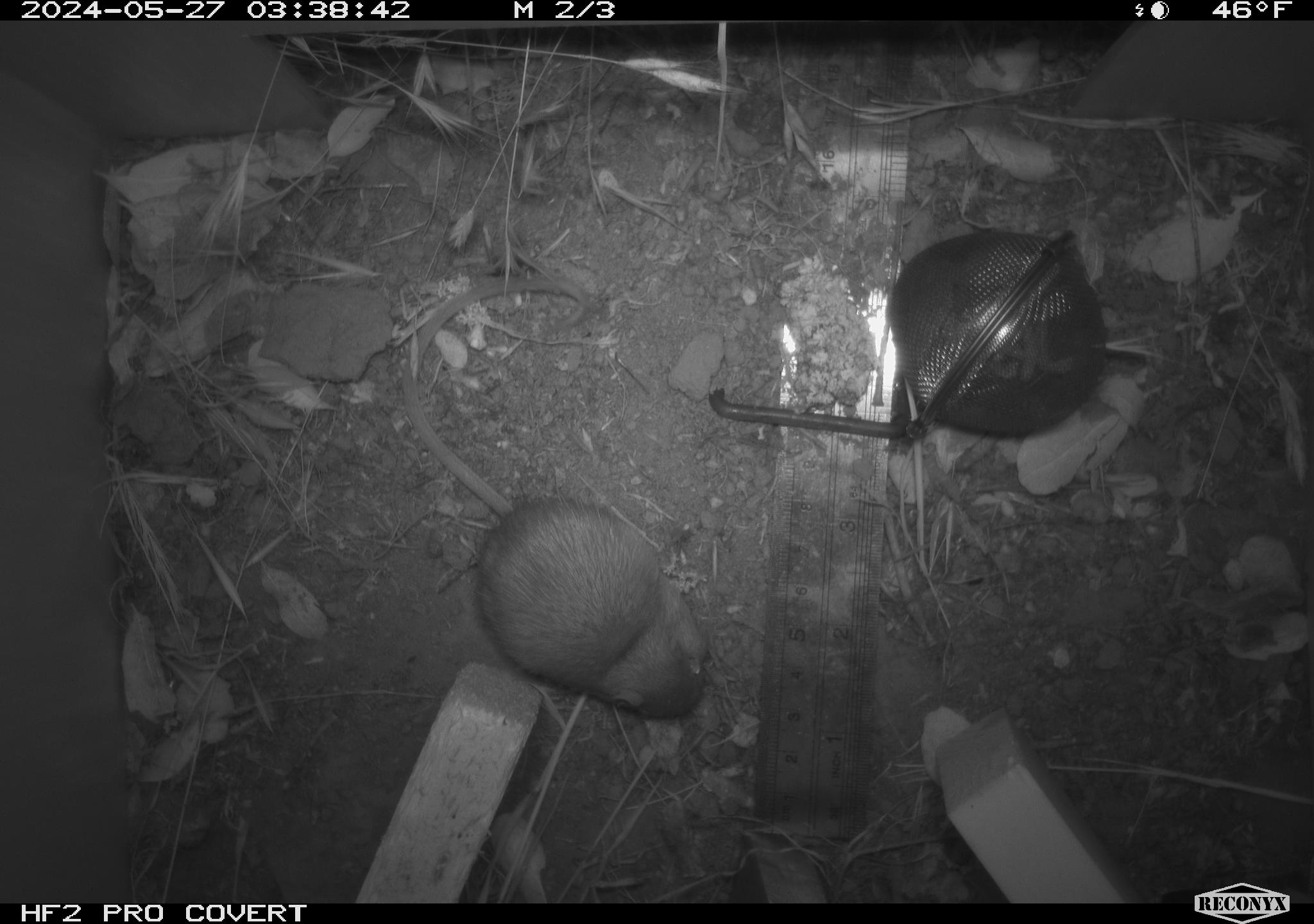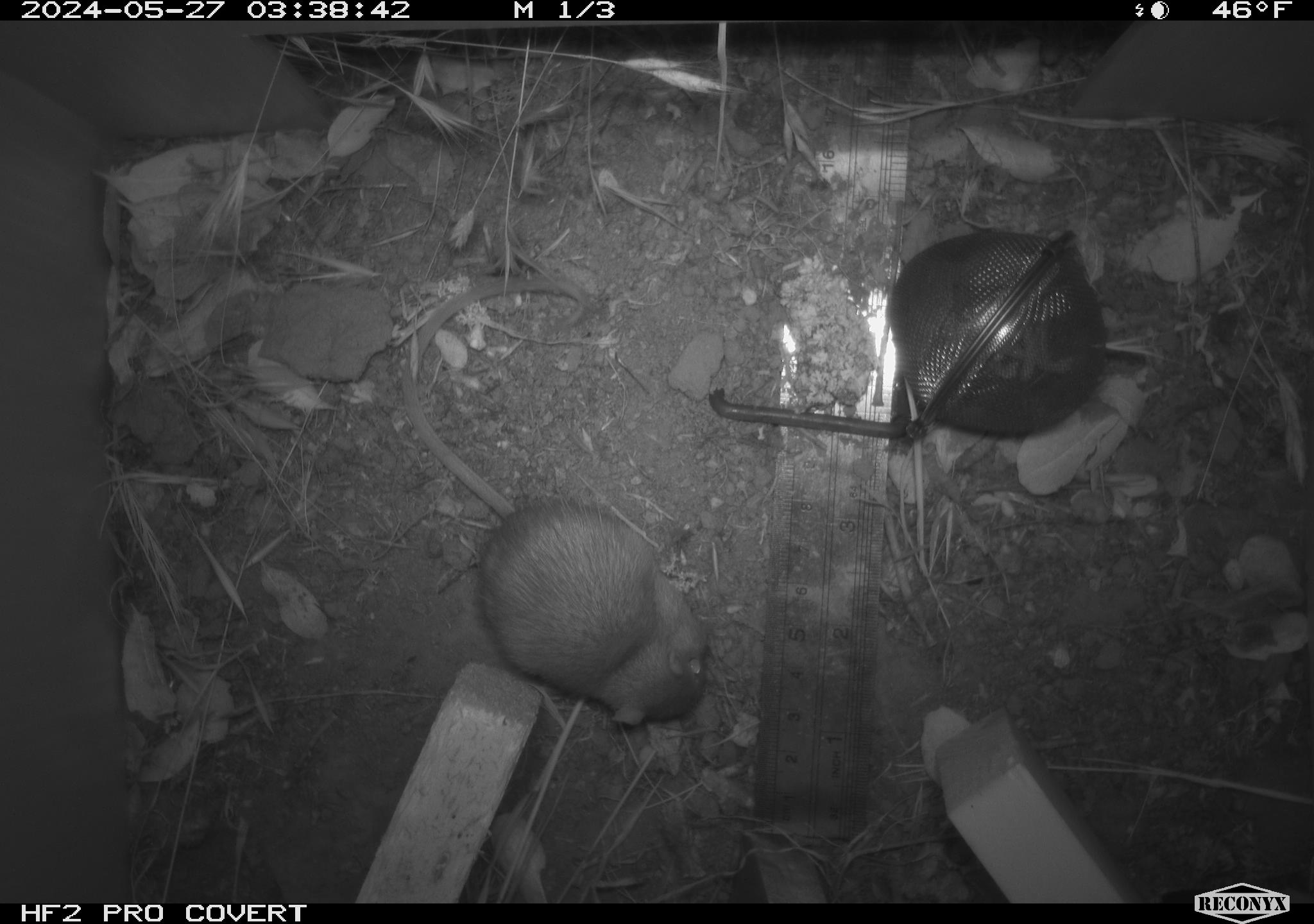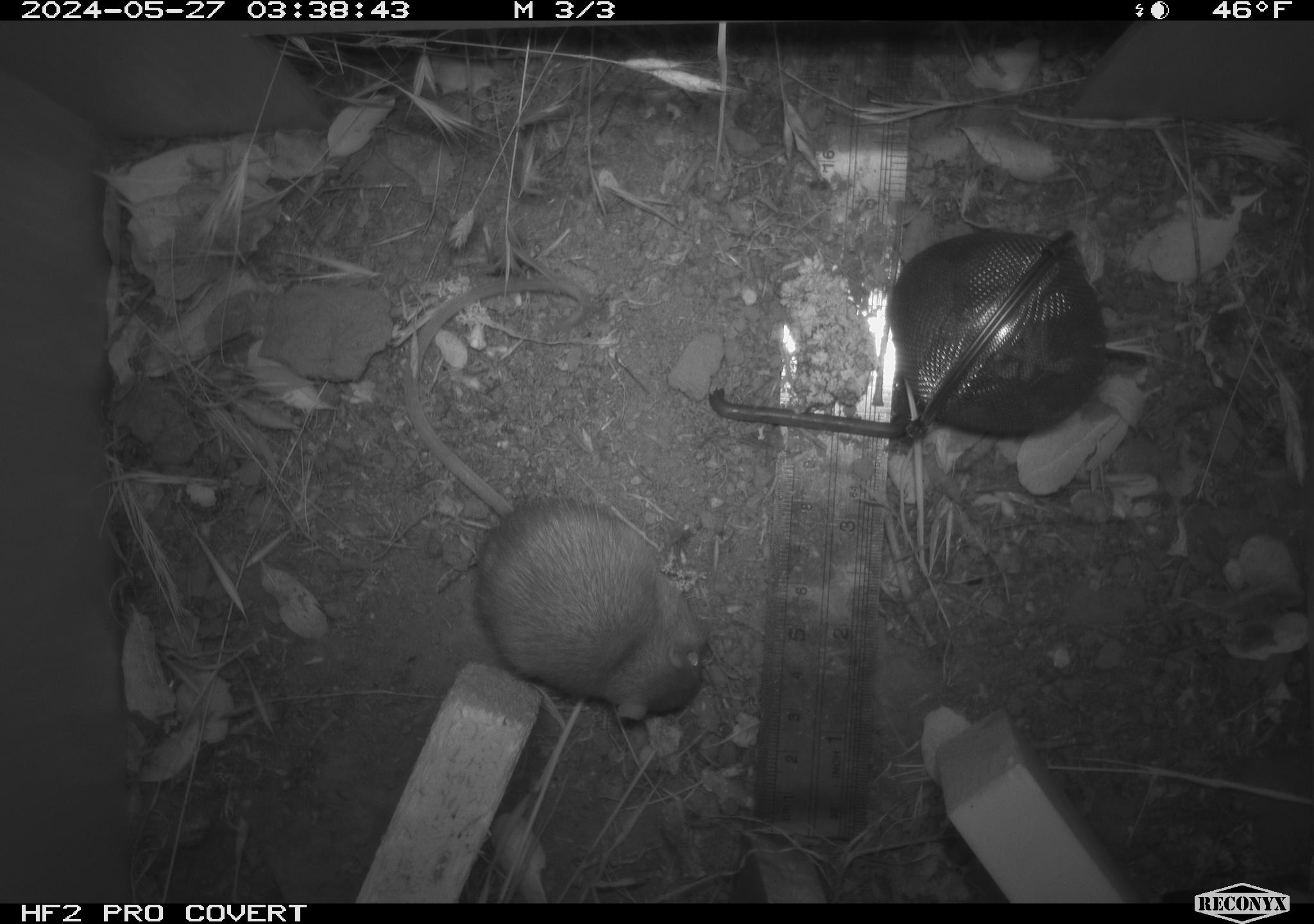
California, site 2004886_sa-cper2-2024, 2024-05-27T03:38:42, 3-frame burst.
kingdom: Animalia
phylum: Chordata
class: Mammalia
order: Rodentia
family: Heteromyidae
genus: Dipodomys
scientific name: Dipodomys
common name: kangaroo rats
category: dipodomys species